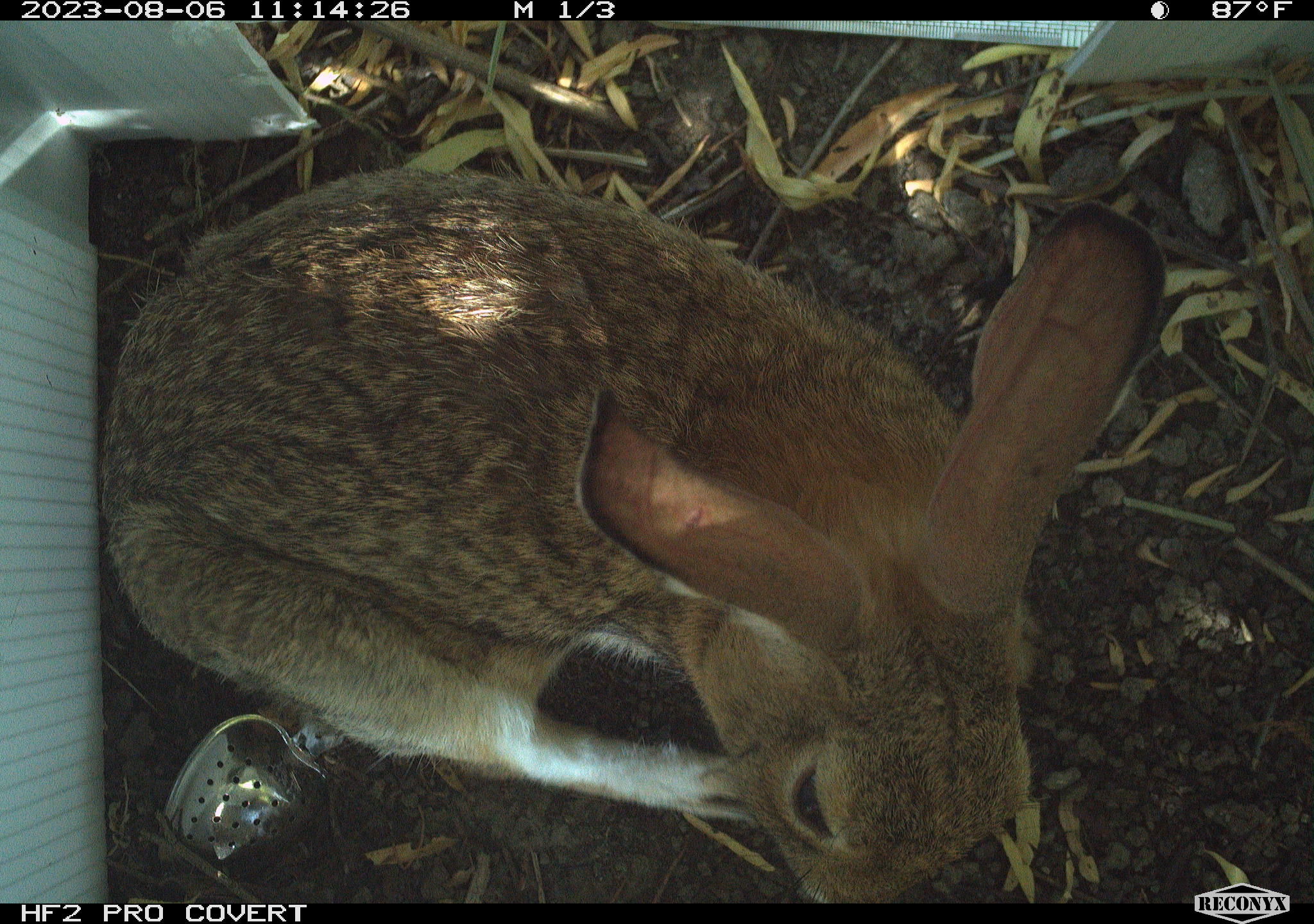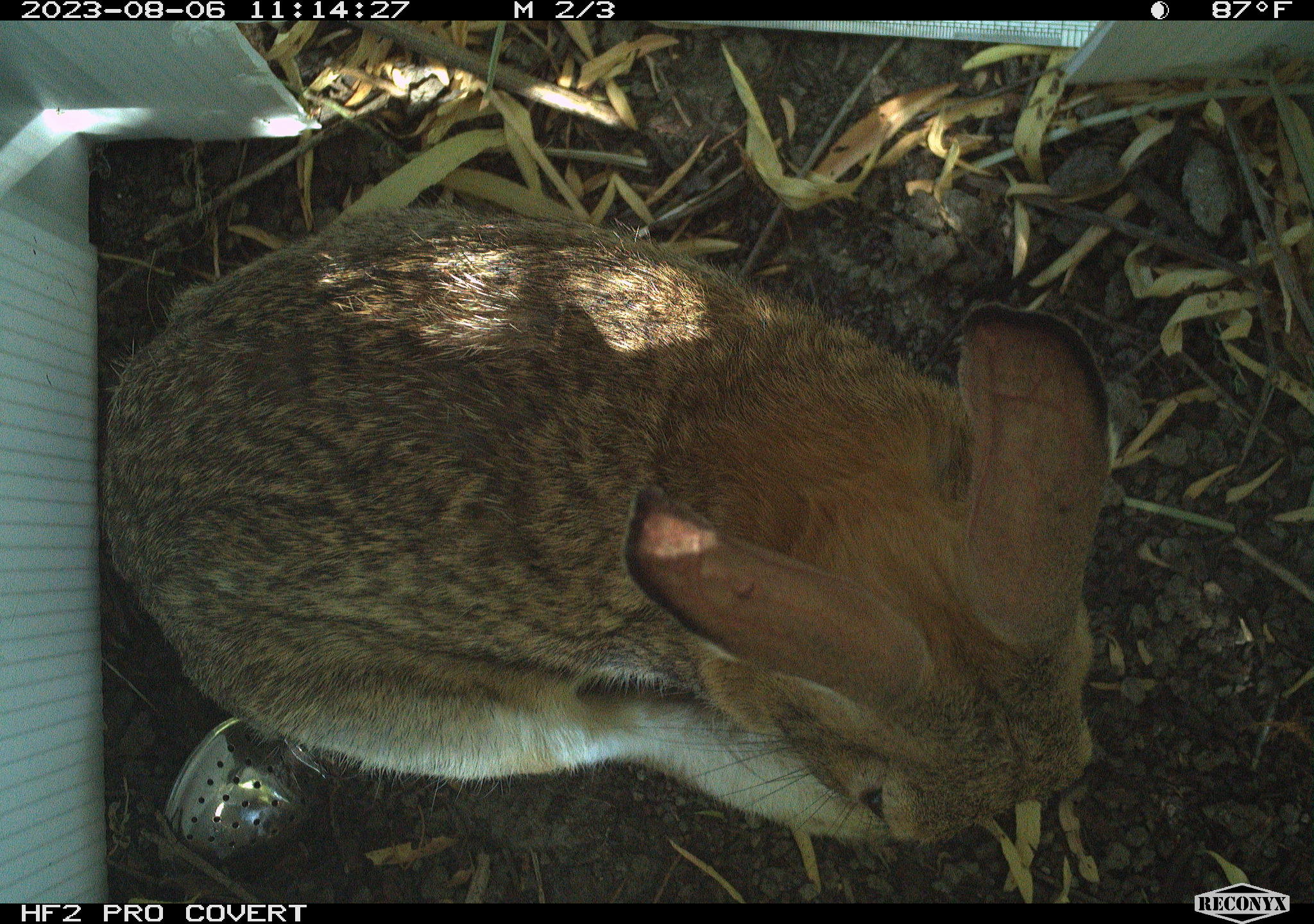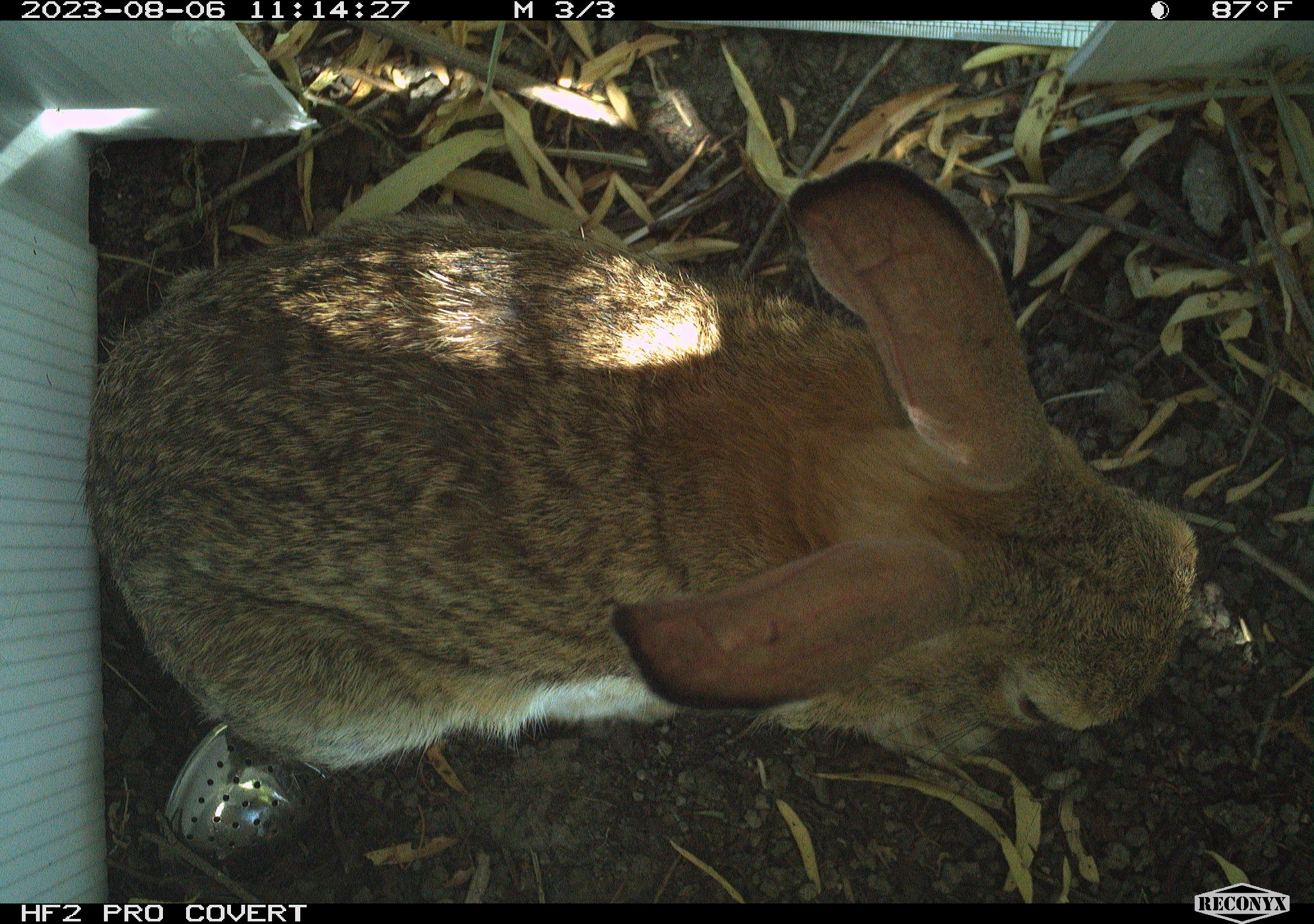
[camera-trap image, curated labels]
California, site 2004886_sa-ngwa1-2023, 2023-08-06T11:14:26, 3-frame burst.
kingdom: Animalia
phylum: Chordata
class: Mammalia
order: Lagomorpha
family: Leporidae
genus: Sylvilagus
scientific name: Sylvilagus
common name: cottontail rabbits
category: sylvilagus species